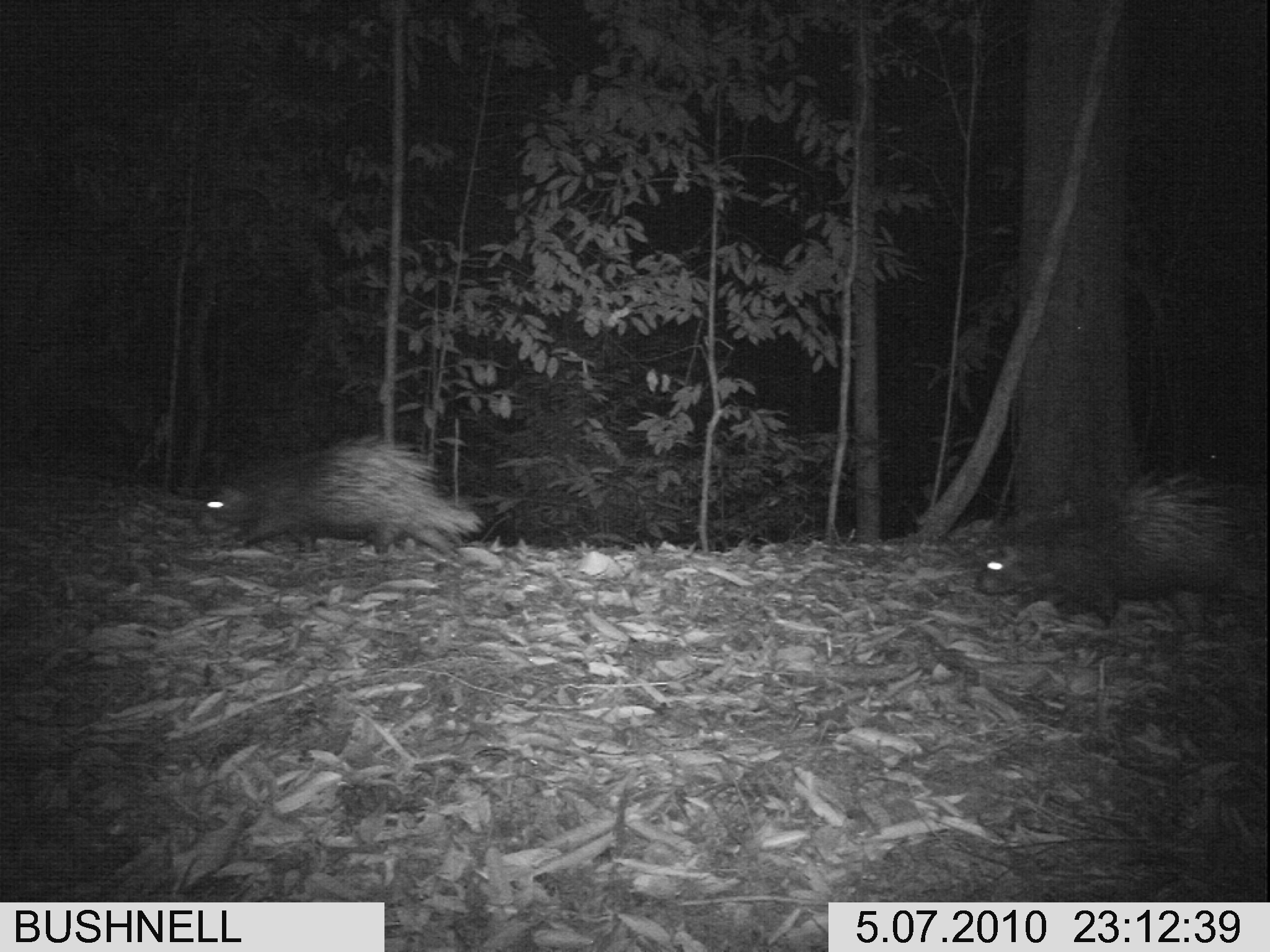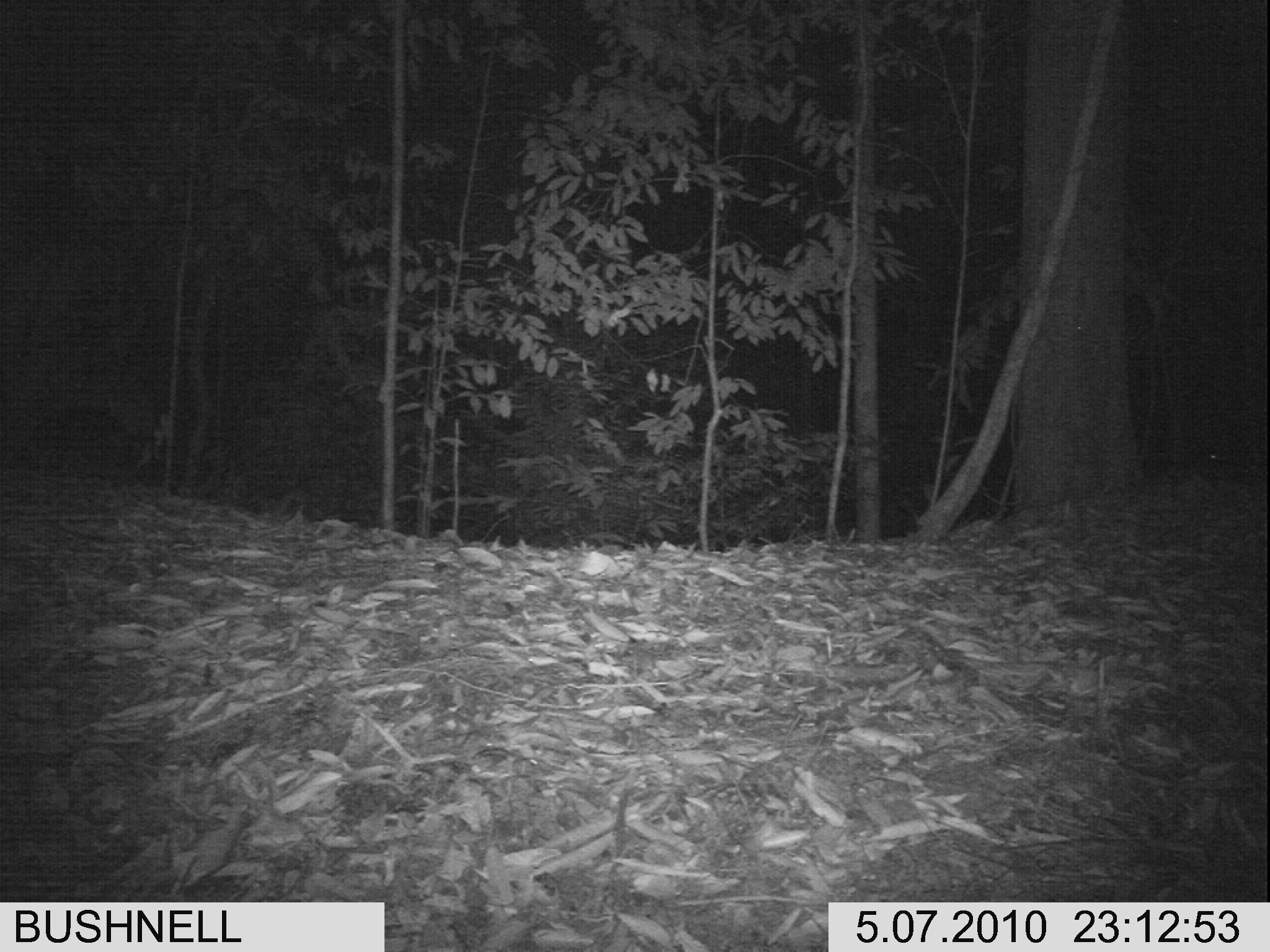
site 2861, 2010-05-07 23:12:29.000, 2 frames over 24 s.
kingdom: Animalia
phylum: Chordata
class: Mammalia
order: Rodentia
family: Hystricidae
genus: Hystrix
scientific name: Hystrix brachyura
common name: east asian porcupine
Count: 2.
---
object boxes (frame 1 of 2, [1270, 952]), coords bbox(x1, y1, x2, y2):
hystrix brachyura: bbox(971, 468, 1270, 636); bbox(197, 438, 481, 550)